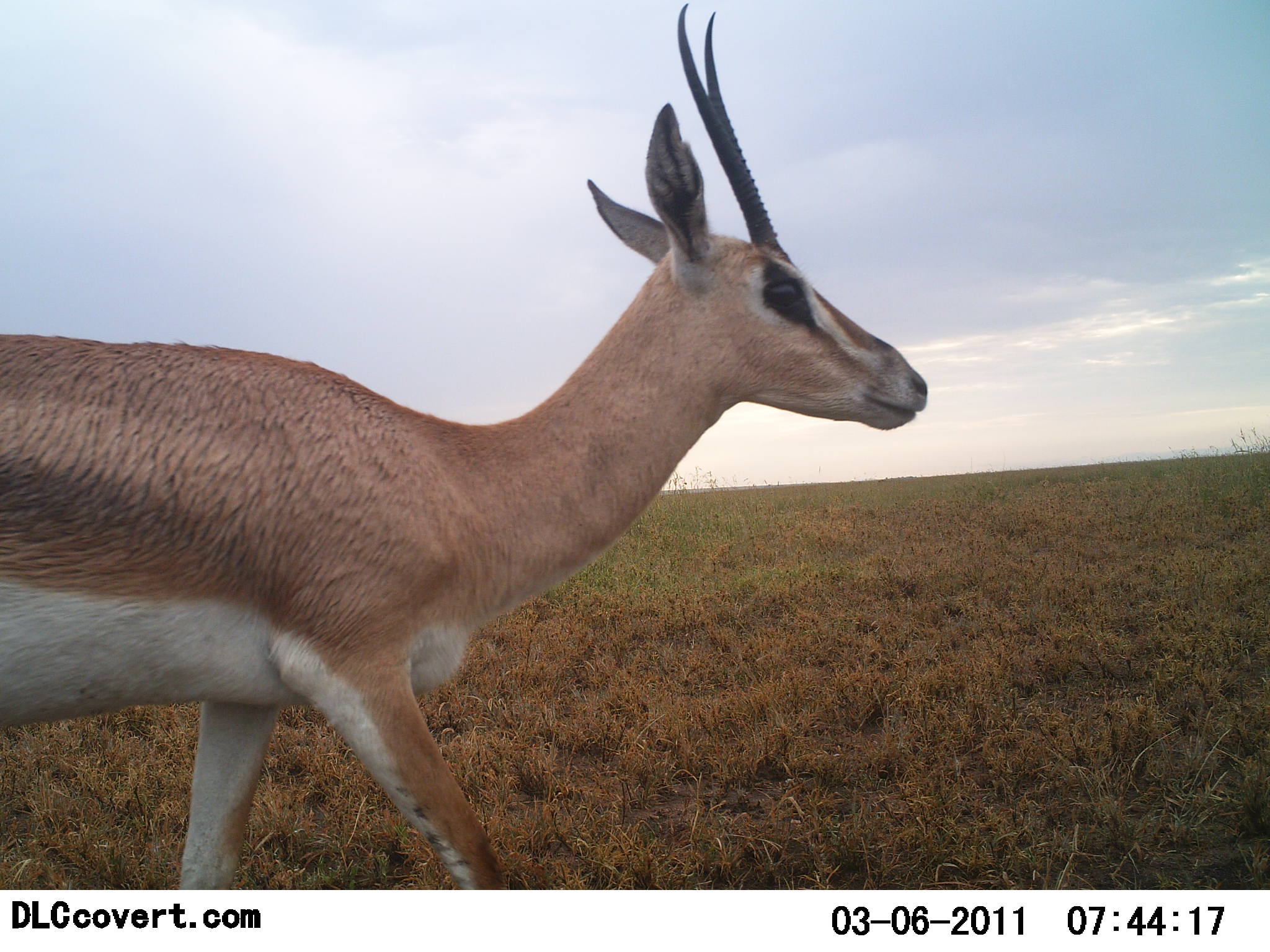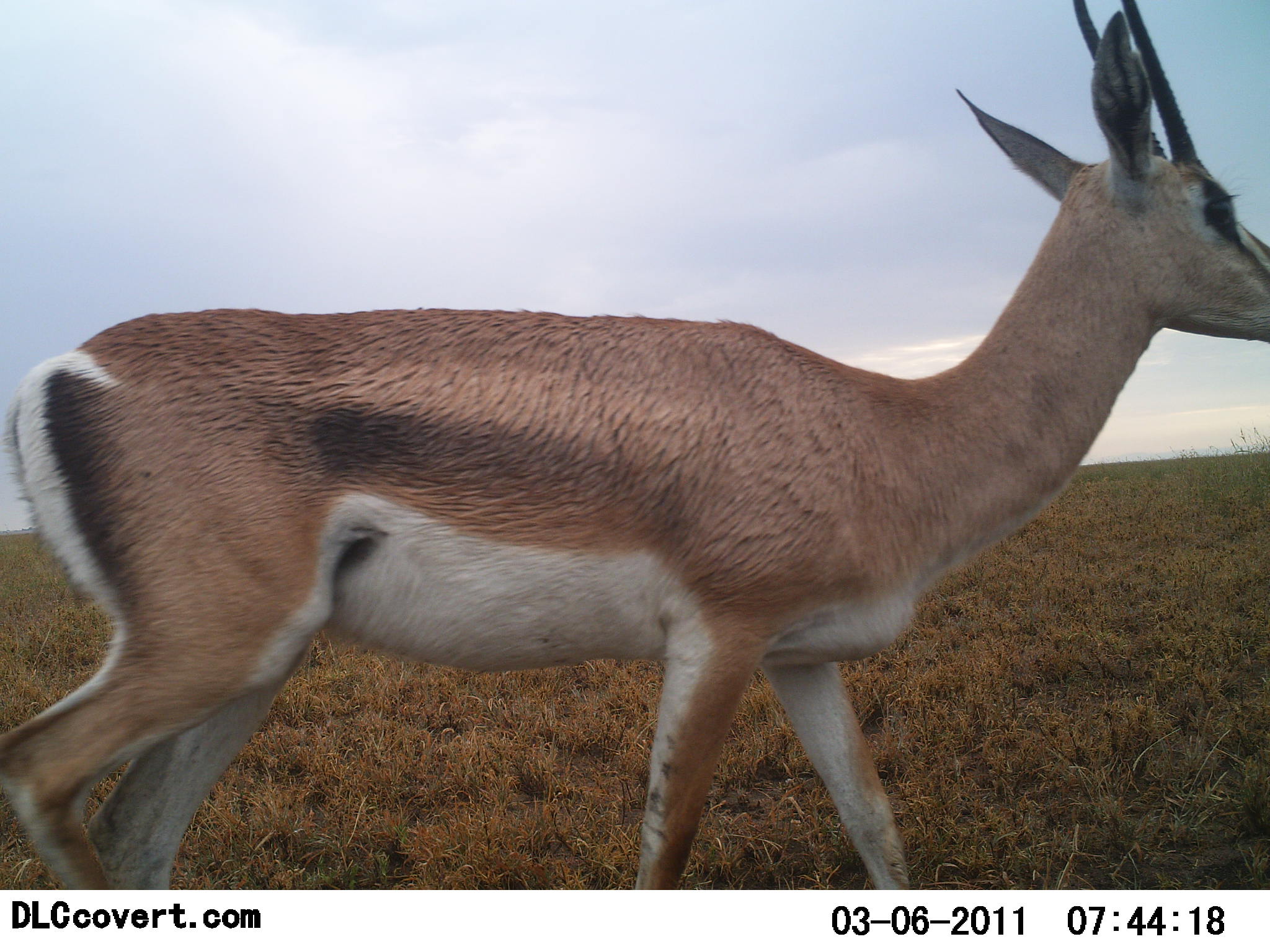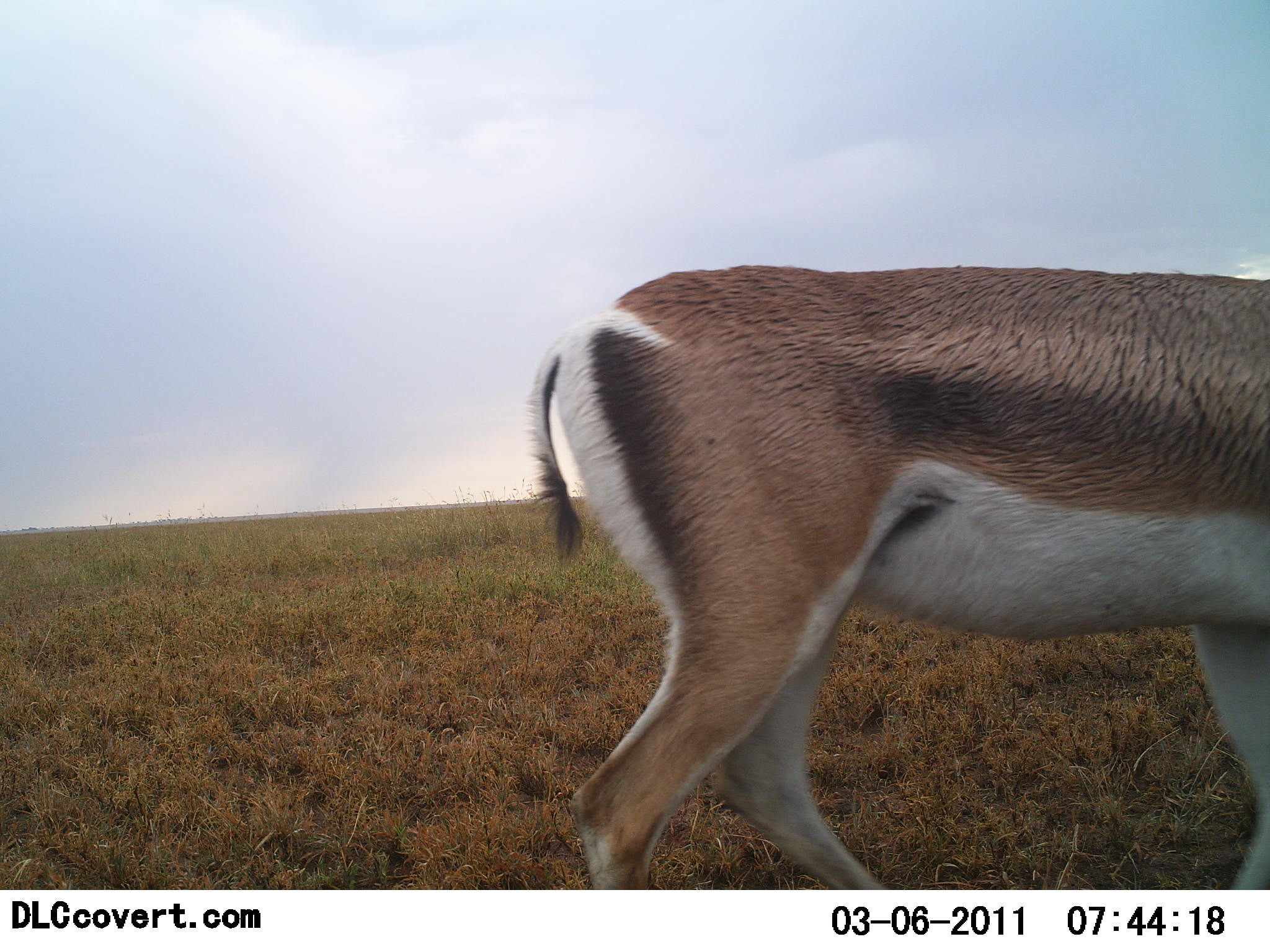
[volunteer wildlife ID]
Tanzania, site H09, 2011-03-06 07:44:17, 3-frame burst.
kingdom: Animalia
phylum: Chordata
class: Mammalia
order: Artiodactyla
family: Bovidae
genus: Nanger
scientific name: Nanger granti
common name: grant's gazelle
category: gazellegrants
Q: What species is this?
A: Gazellegrants (grant's gazelle) (Nanger granti).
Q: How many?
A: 1.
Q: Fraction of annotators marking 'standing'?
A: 15%.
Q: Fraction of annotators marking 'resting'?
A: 0%.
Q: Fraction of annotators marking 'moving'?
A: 85%.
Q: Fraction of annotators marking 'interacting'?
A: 0%.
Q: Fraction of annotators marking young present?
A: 8%.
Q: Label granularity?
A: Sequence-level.